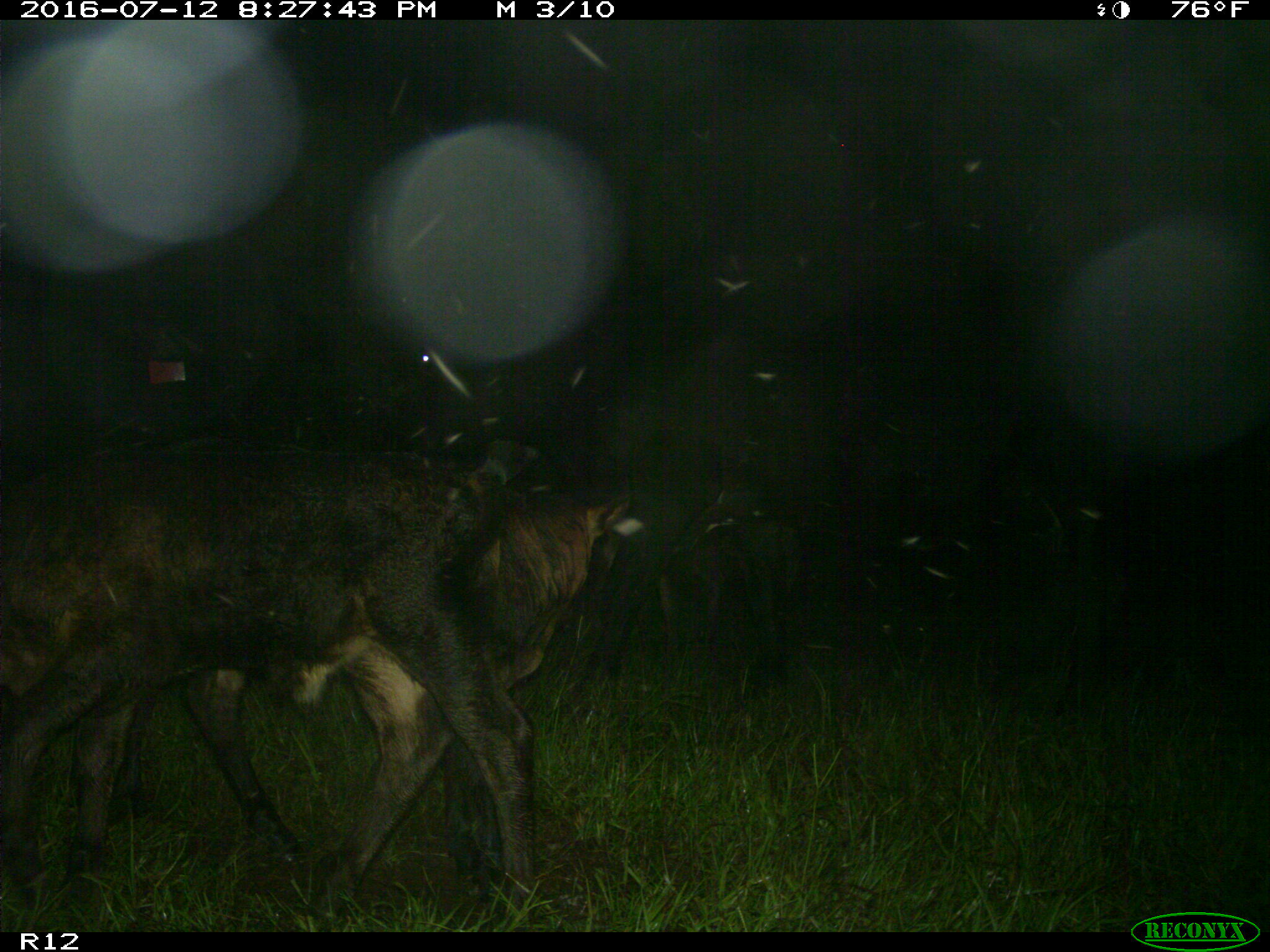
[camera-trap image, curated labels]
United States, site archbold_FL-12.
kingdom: Animalia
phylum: Chordata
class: Mammalia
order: Artiodactyla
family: Bovidae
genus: Bos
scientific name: Bos taurus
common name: domestic cow